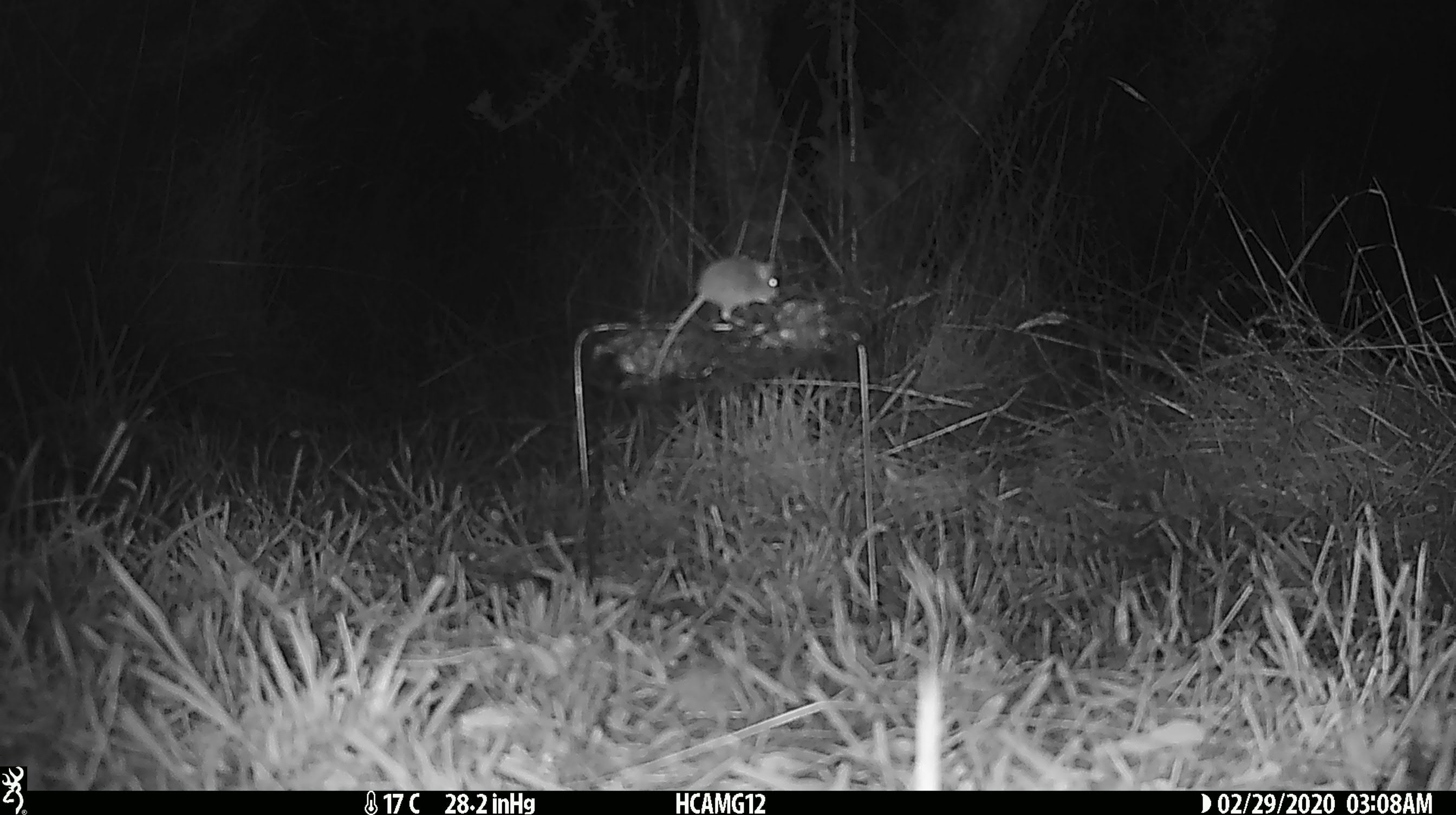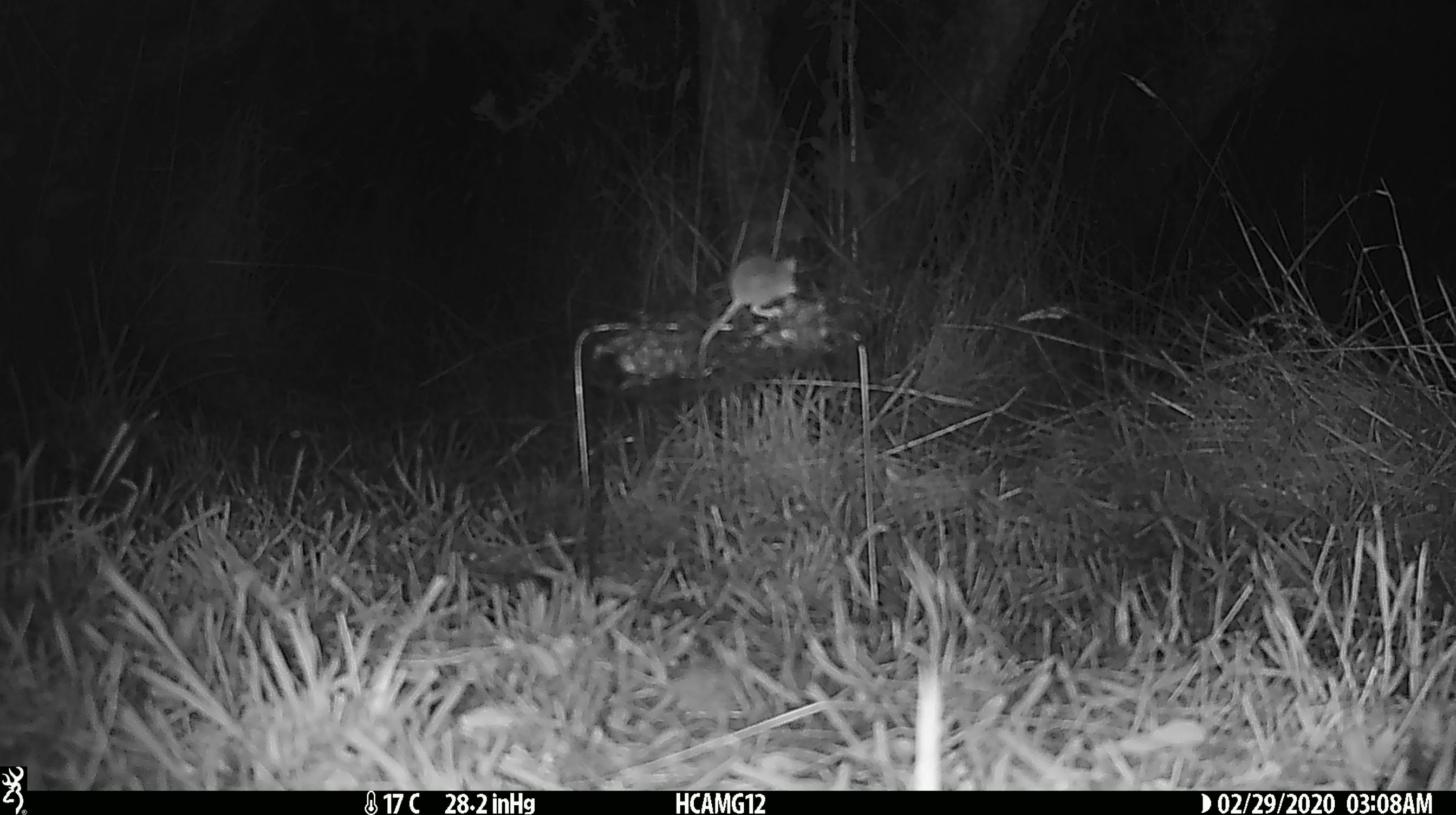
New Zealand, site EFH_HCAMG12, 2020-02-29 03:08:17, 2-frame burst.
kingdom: Animalia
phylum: Chordata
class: Mammalia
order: Rodentia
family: Muridae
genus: Mus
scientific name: Mus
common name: mouse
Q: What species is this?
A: Mouse (Mus).